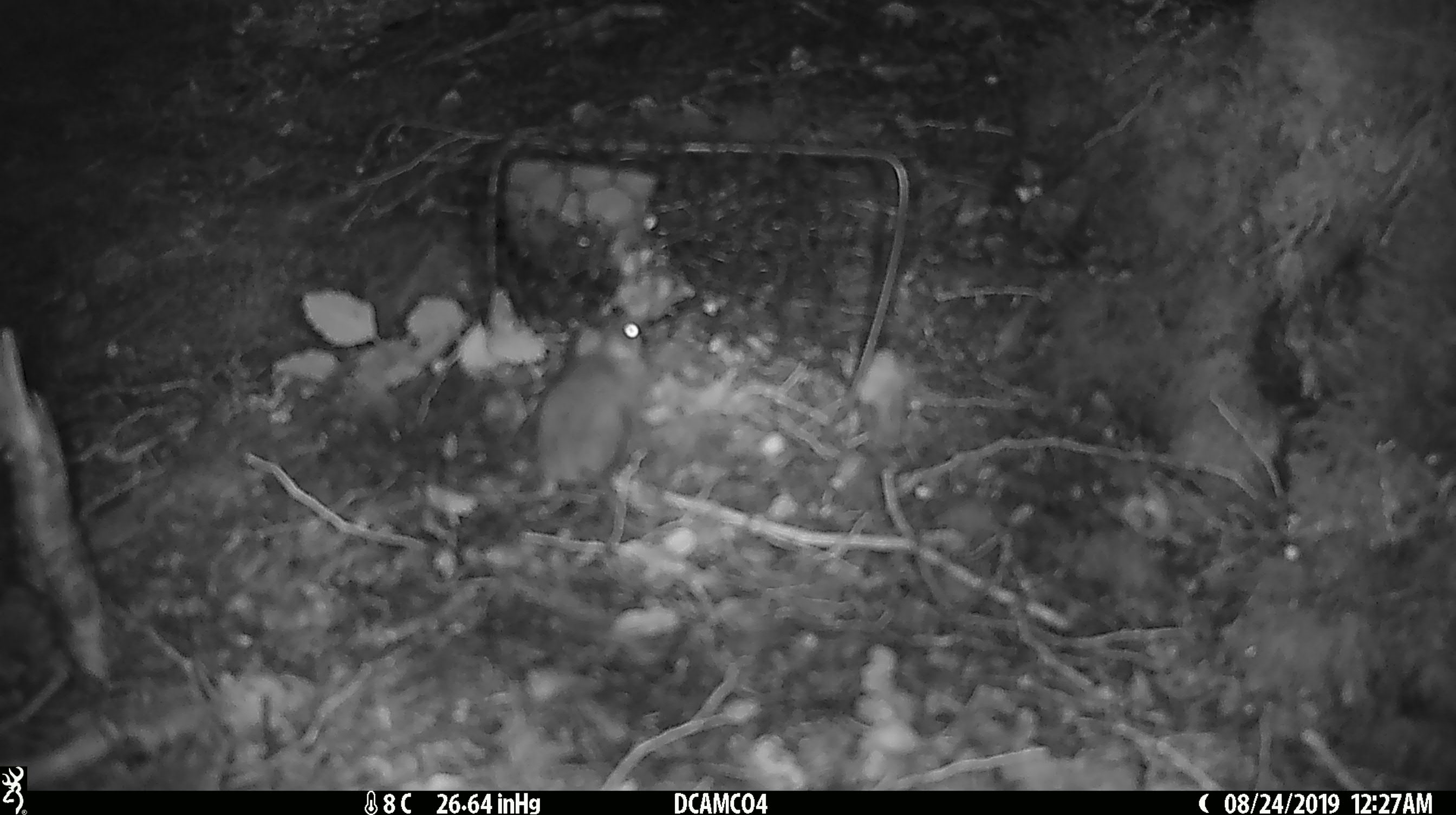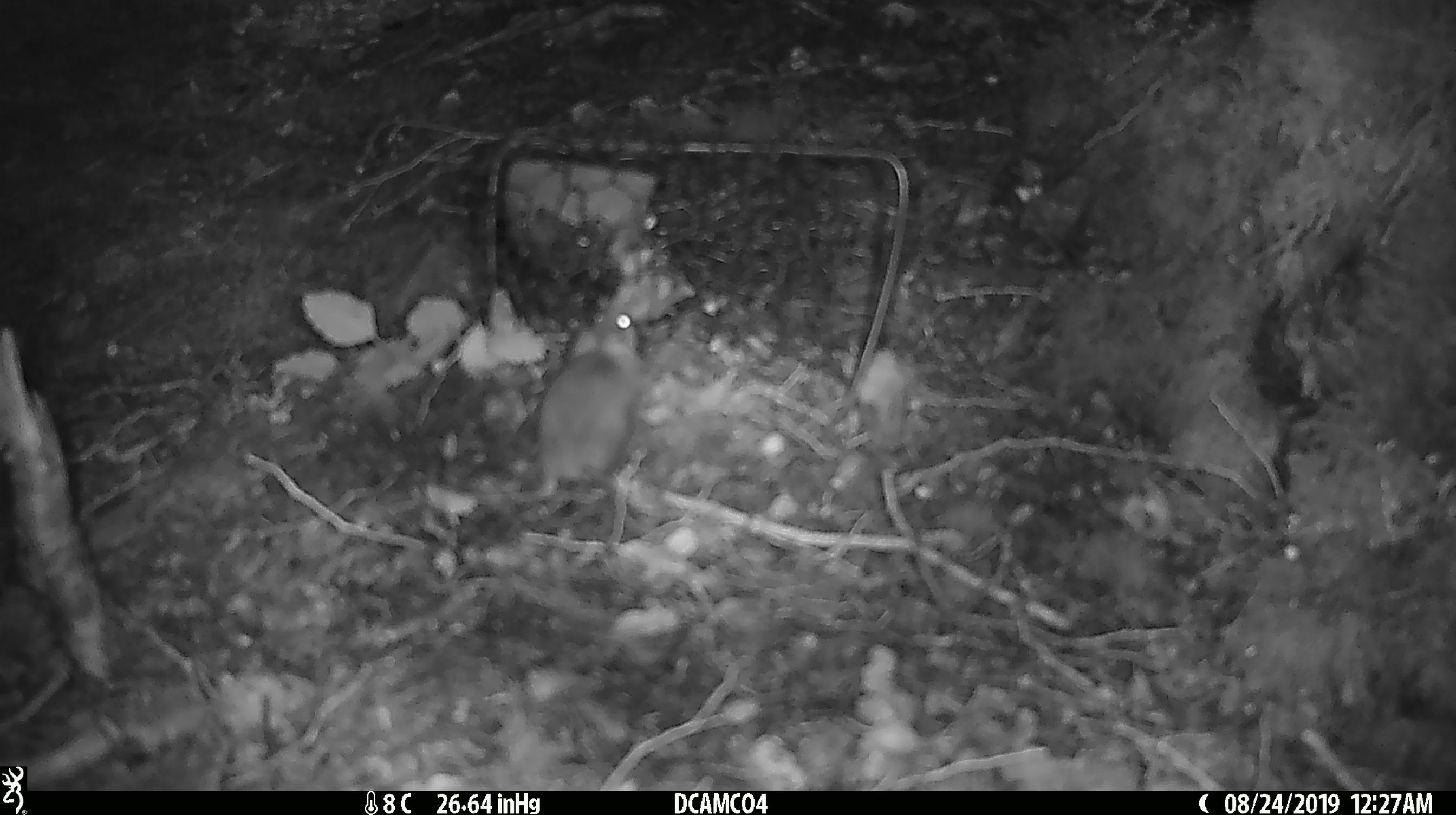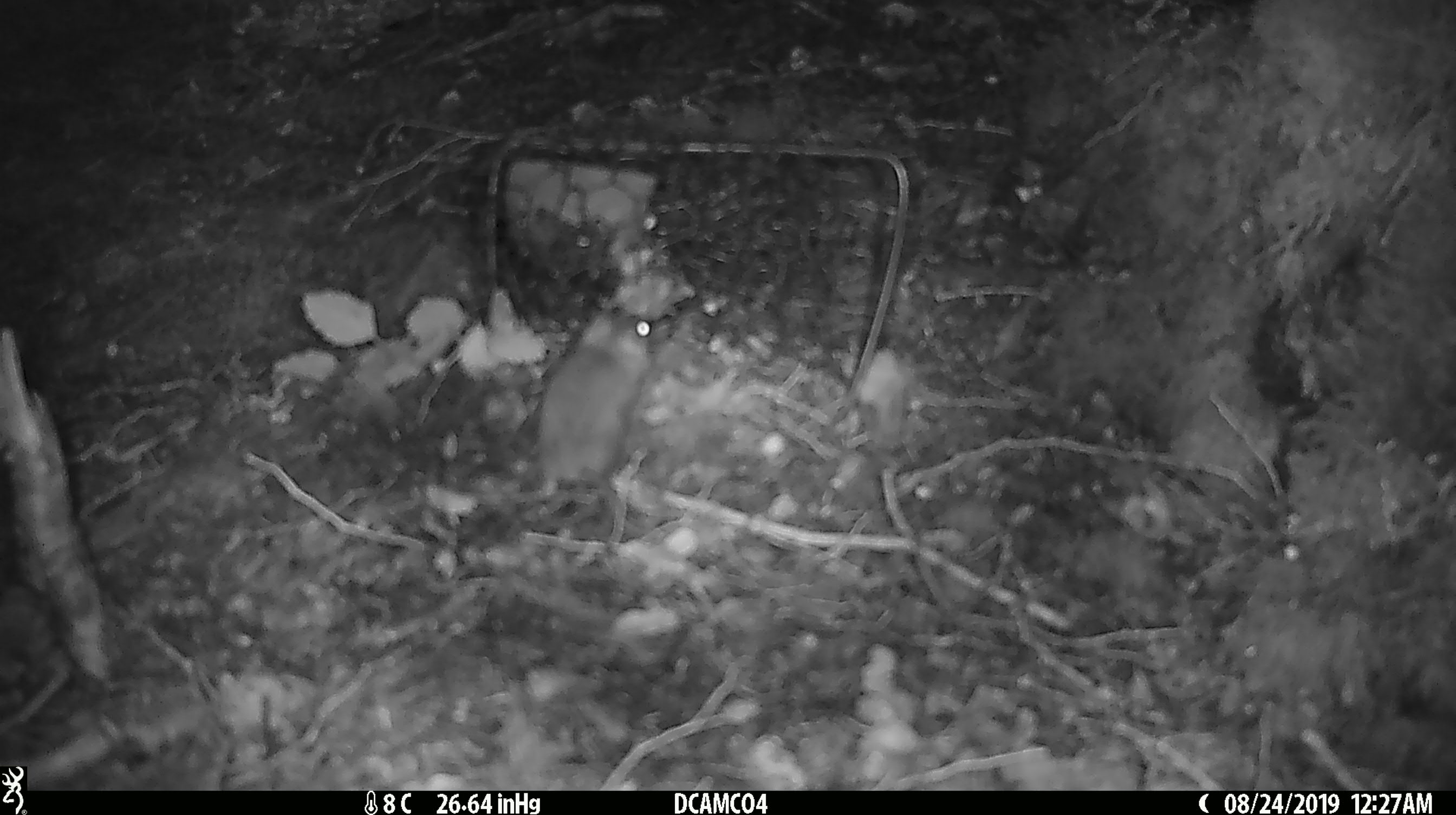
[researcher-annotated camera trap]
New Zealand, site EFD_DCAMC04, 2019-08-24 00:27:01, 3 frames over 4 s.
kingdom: Animalia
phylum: Chordata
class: Mammalia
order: Rodentia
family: Muridae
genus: Mus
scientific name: Mus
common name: mouse